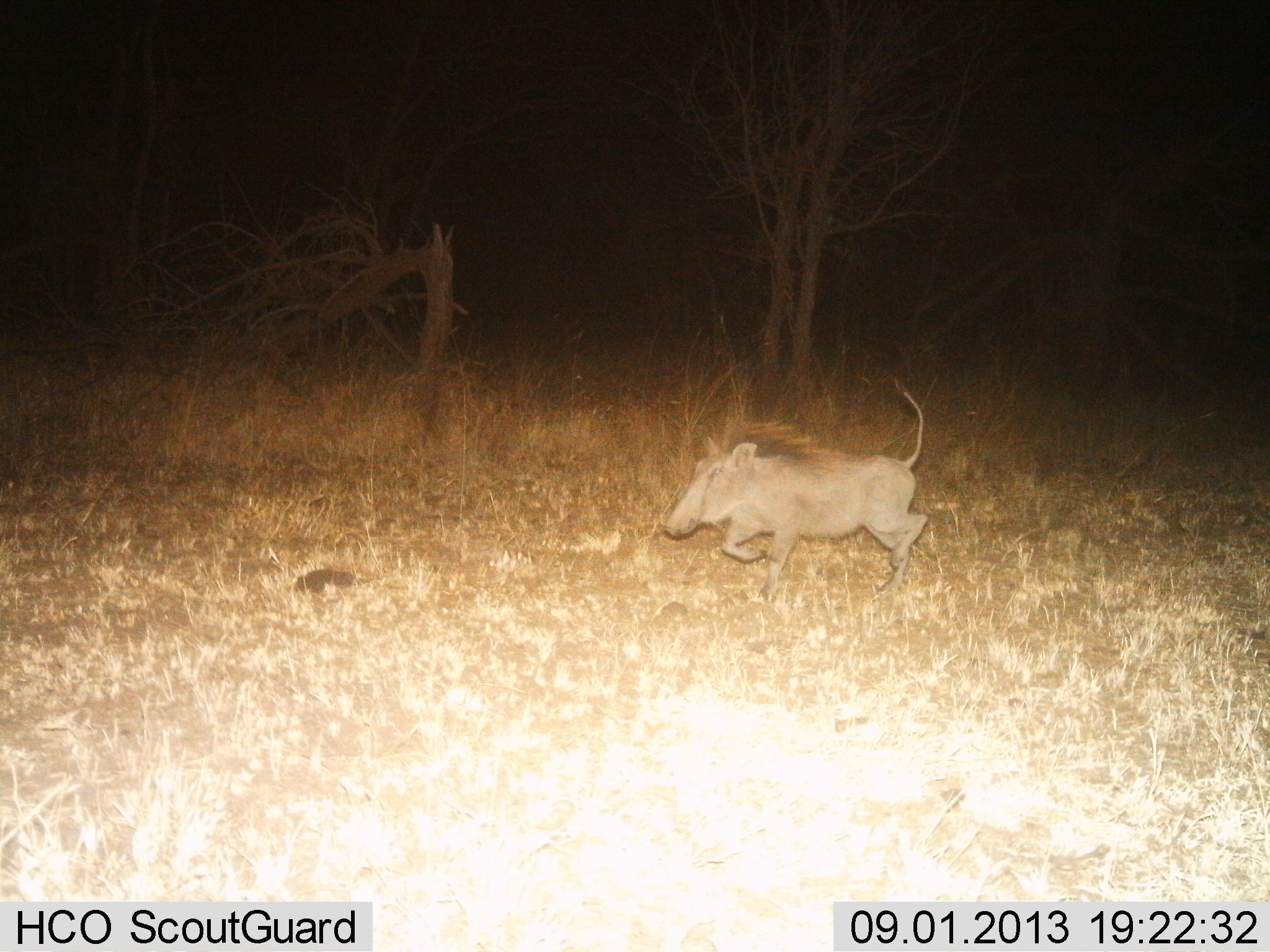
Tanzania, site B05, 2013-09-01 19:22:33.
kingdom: Animalia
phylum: Chordata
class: Mammalia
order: Artiodactyla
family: Suidae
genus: Phacochoerus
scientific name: Phacochoerus africanus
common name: warthog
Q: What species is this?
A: Warthog (Phacochoerus africanus).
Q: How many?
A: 1.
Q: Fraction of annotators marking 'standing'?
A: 10%.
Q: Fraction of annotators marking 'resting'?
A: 0%.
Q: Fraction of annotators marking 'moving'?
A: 100%.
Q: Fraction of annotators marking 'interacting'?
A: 0%.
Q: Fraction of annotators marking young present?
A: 0%.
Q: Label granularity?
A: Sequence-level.